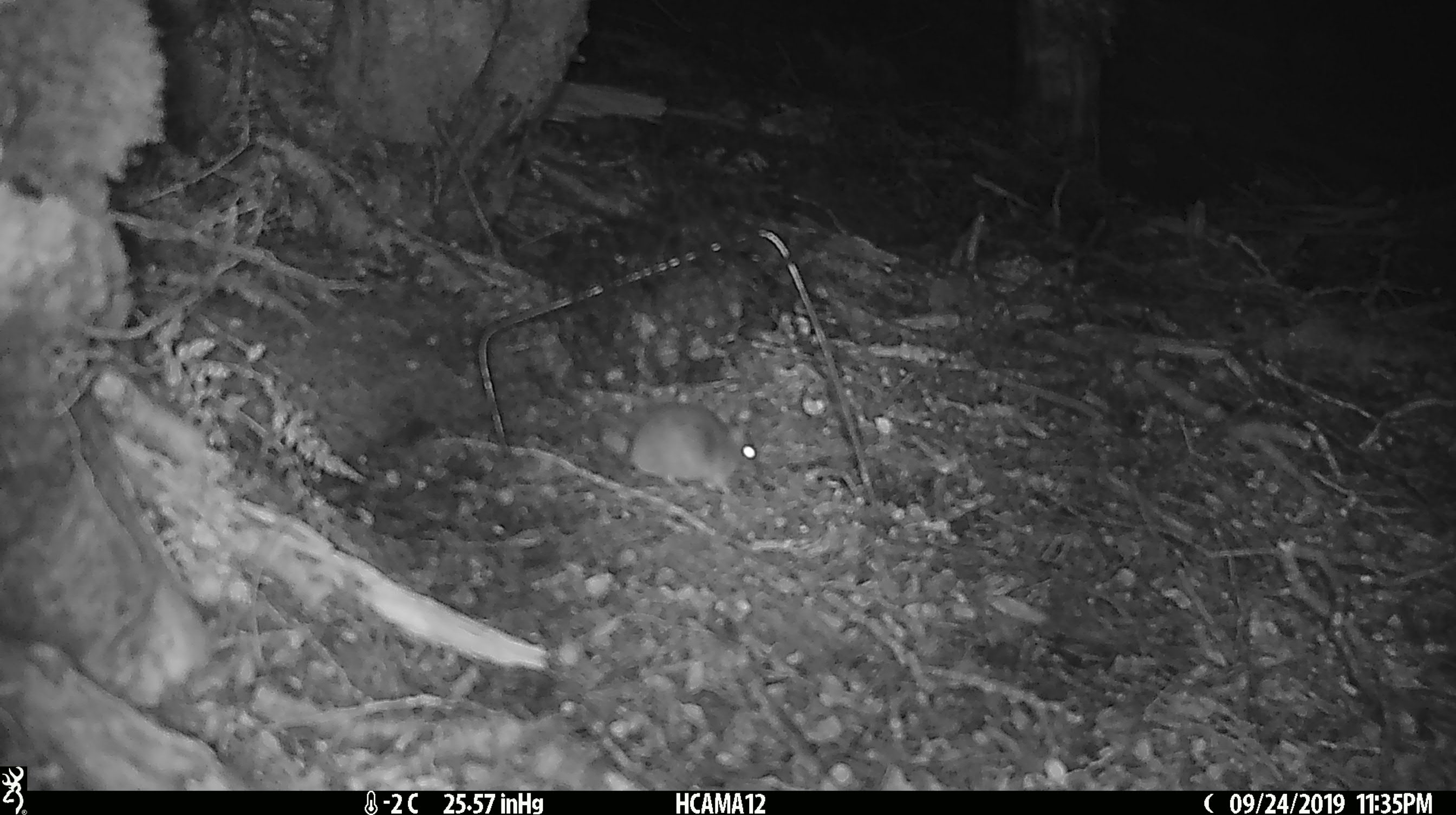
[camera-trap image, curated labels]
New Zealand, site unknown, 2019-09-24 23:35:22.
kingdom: Animalia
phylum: Chordata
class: Mammalia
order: Rodentia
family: Muridae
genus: Mus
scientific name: Mus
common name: mouse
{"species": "mouse (Mus)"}